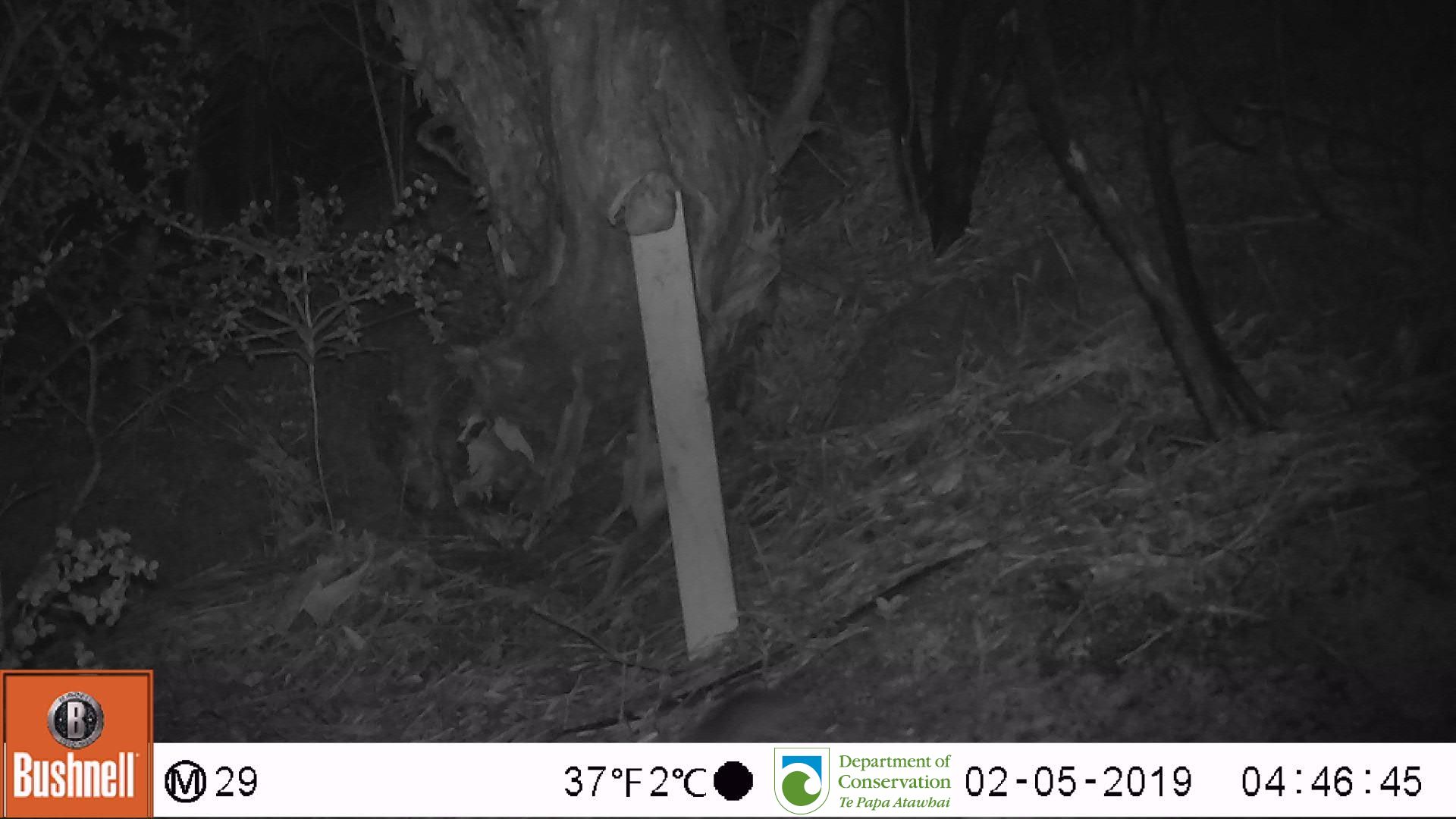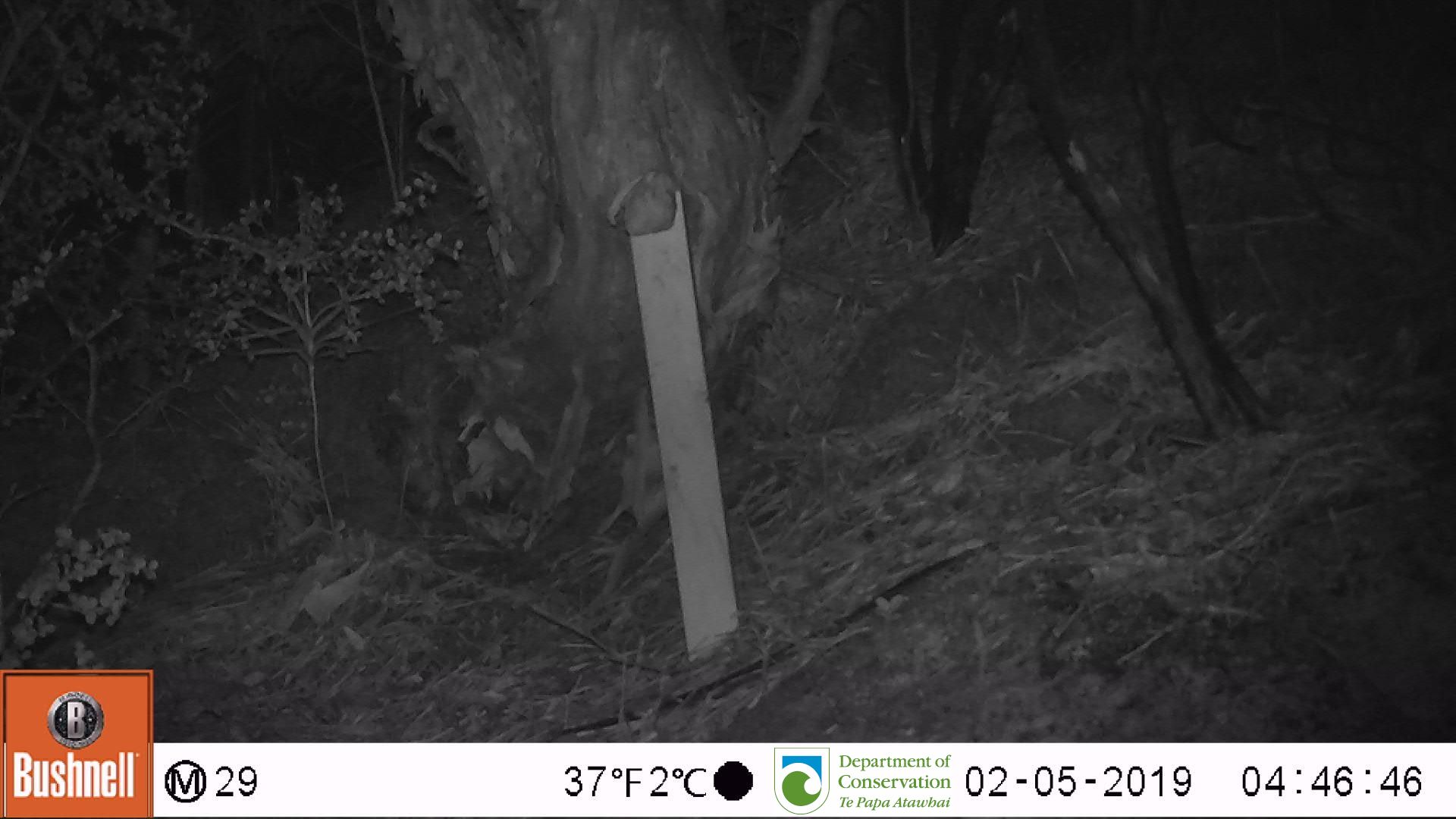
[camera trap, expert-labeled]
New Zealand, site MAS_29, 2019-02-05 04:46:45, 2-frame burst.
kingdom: Animalia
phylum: Chordata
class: Mammalia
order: Rodentia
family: Muridae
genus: Mus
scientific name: Mus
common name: mouse